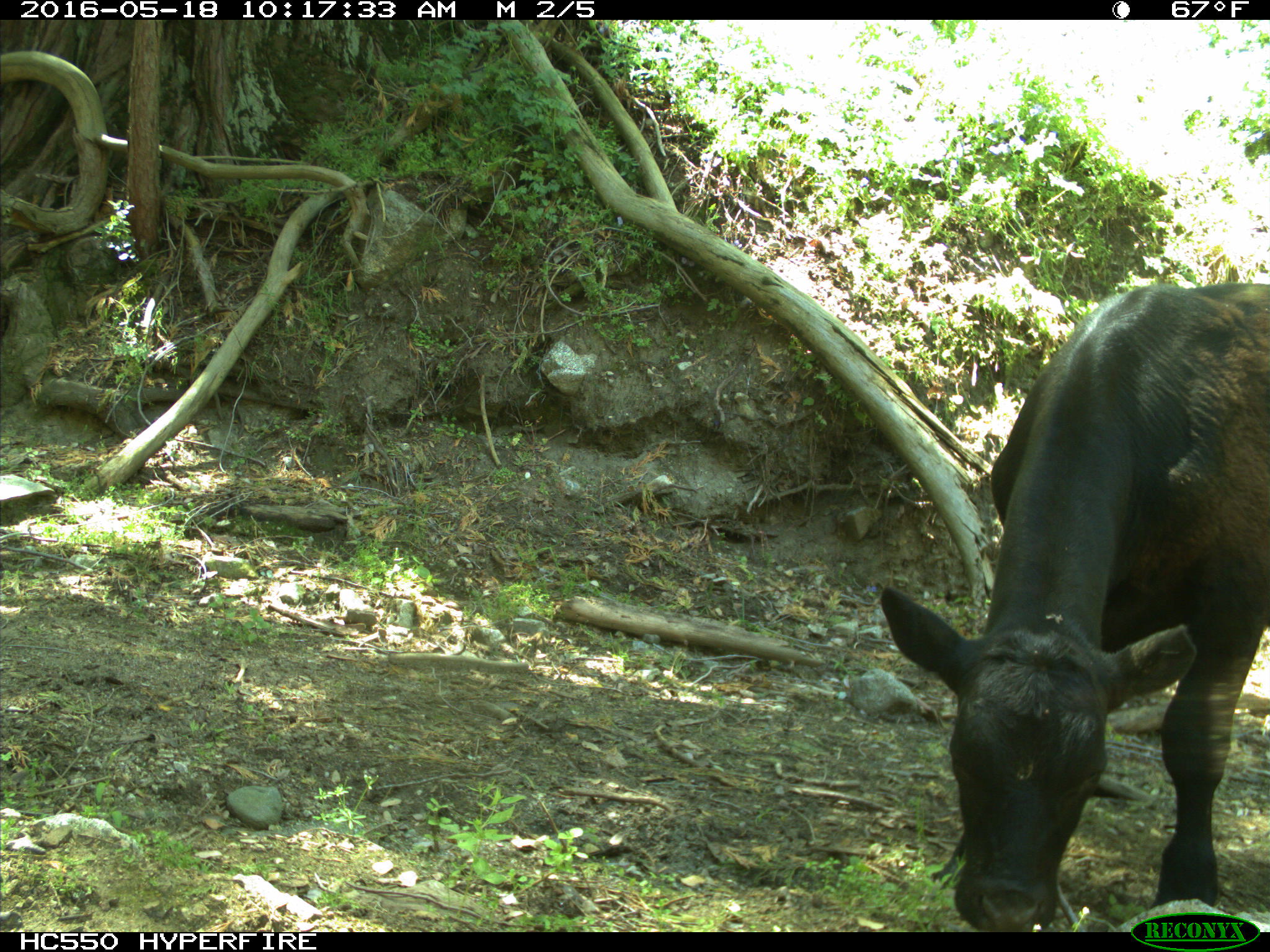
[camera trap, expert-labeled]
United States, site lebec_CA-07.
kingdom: Animalia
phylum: Chordata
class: Mammalia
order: Artiodactyla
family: Bovidae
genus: Bos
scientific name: Bos taurus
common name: domestic cow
Bos taurus (domestic cow).